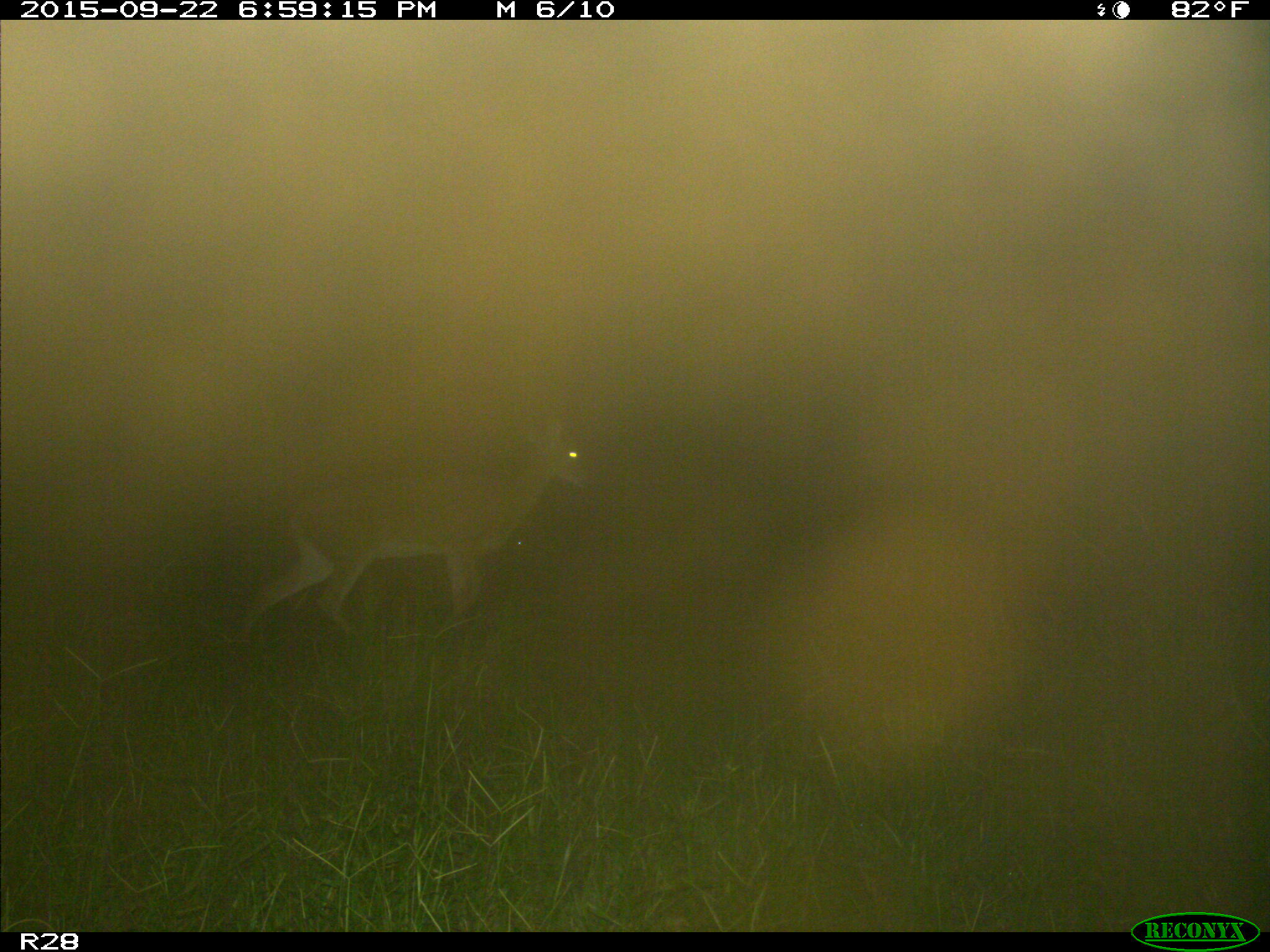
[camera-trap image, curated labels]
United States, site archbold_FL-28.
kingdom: Animalia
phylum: Chordata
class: Mammalia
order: Artiodactyla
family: Cervidae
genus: Odocoileus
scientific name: Odocoileus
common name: deer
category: unidentified deer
Unidentified deer (deer) (Odocoileus).